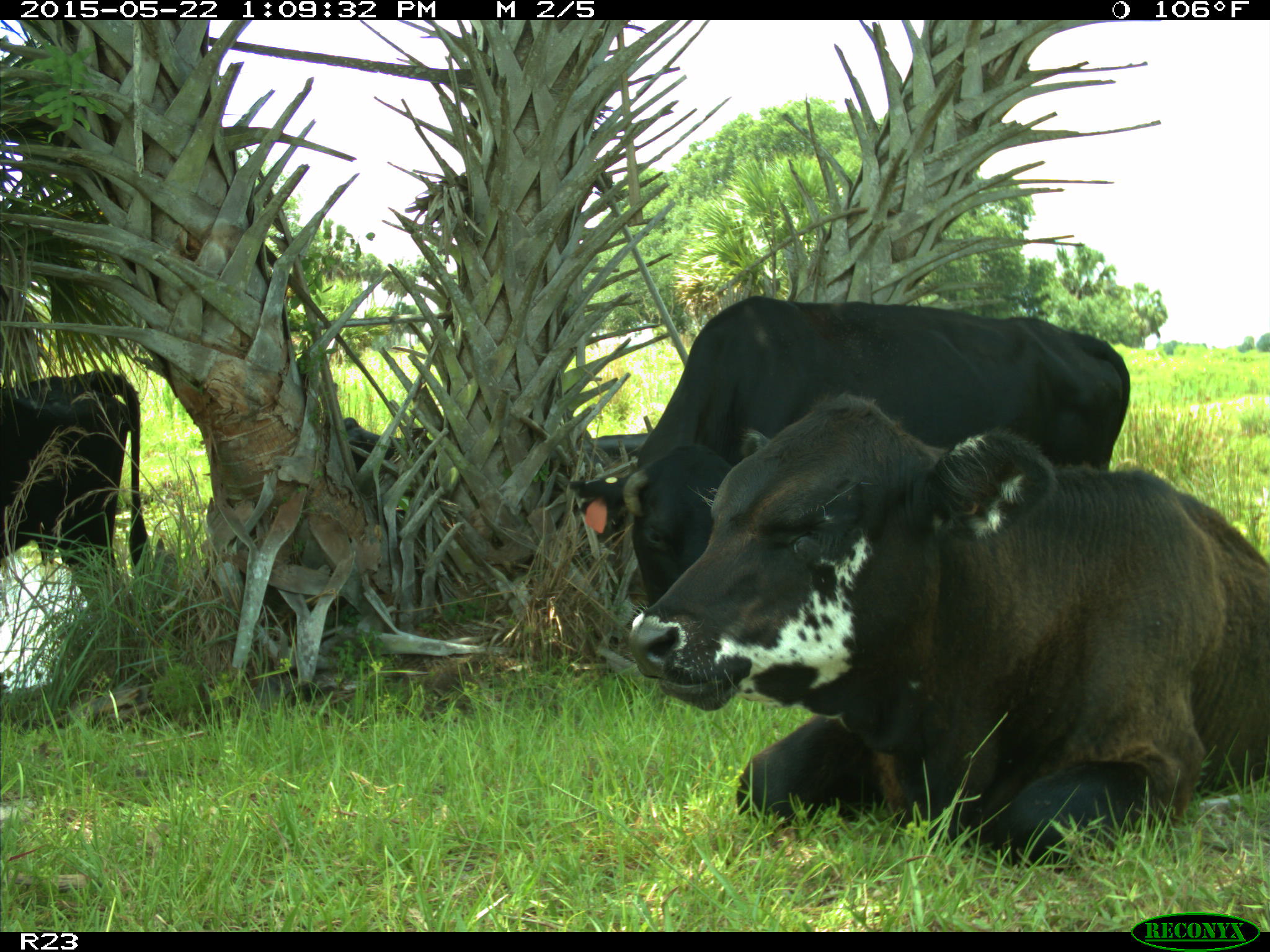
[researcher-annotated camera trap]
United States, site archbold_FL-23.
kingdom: Animalia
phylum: Chordata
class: Mammalia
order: Artiodactyla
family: Bovidae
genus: Bos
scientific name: Bos taurus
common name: domestic cow